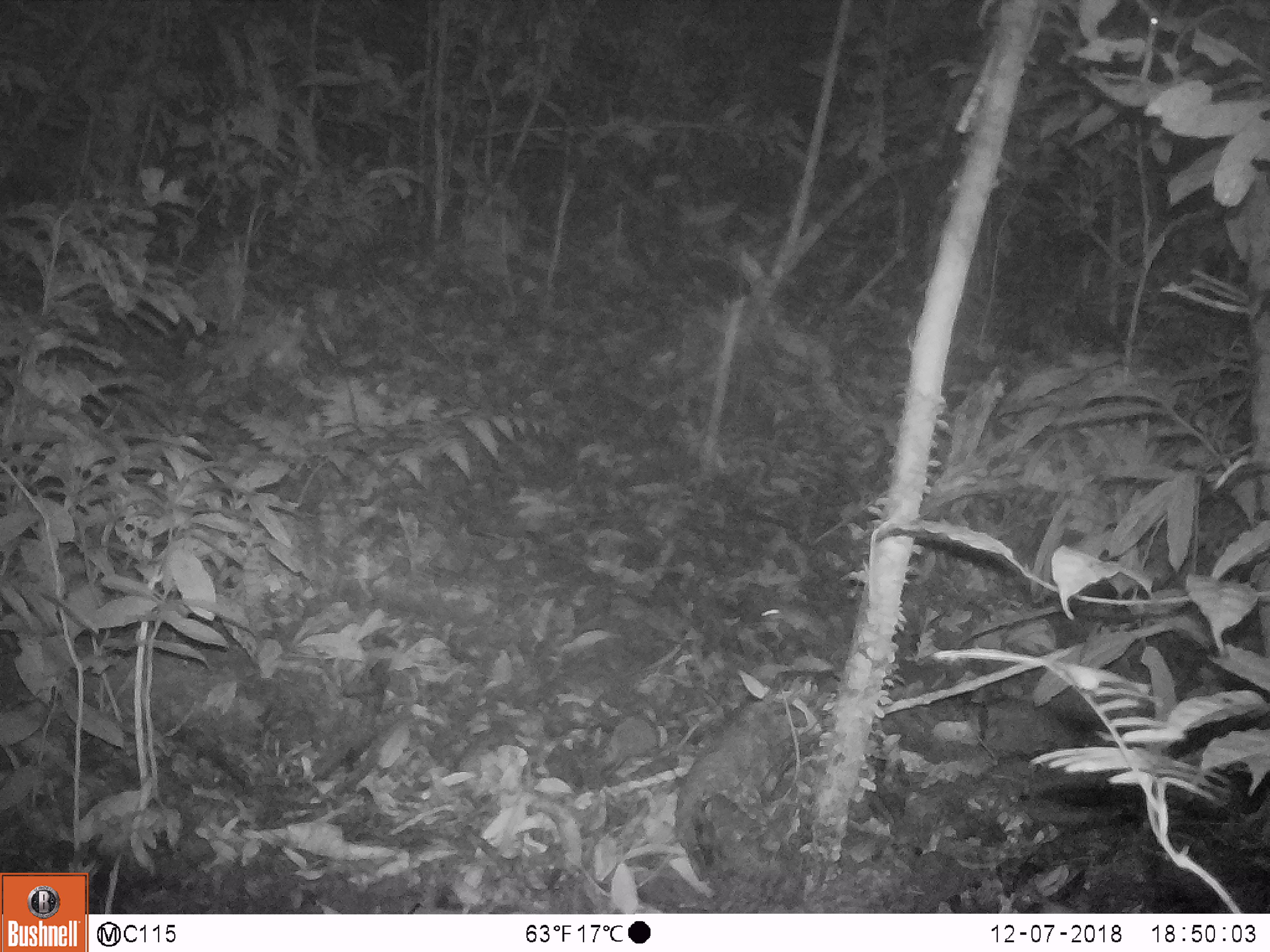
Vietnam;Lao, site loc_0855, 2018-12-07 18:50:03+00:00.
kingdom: Animalia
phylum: Chordata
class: Mammalia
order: Rodentia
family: Muridae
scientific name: Muridae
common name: old-world mice and rats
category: unidentified murid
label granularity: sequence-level